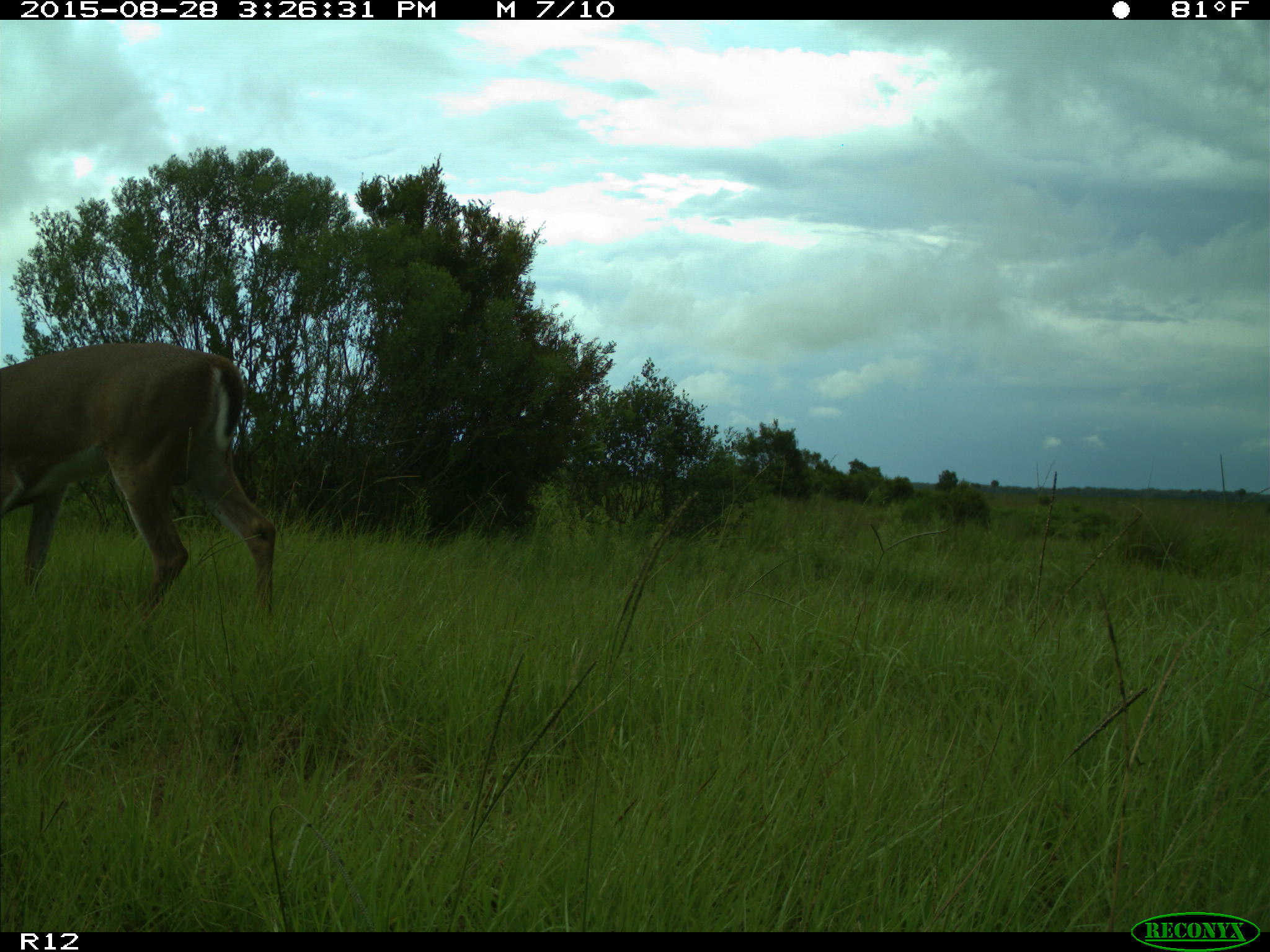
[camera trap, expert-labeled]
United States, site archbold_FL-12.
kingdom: Animalia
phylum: Chordata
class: Mammalia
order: Artiodactyla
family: Cervidae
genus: Odocoileus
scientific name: Odocoileus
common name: deer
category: unidentified deer